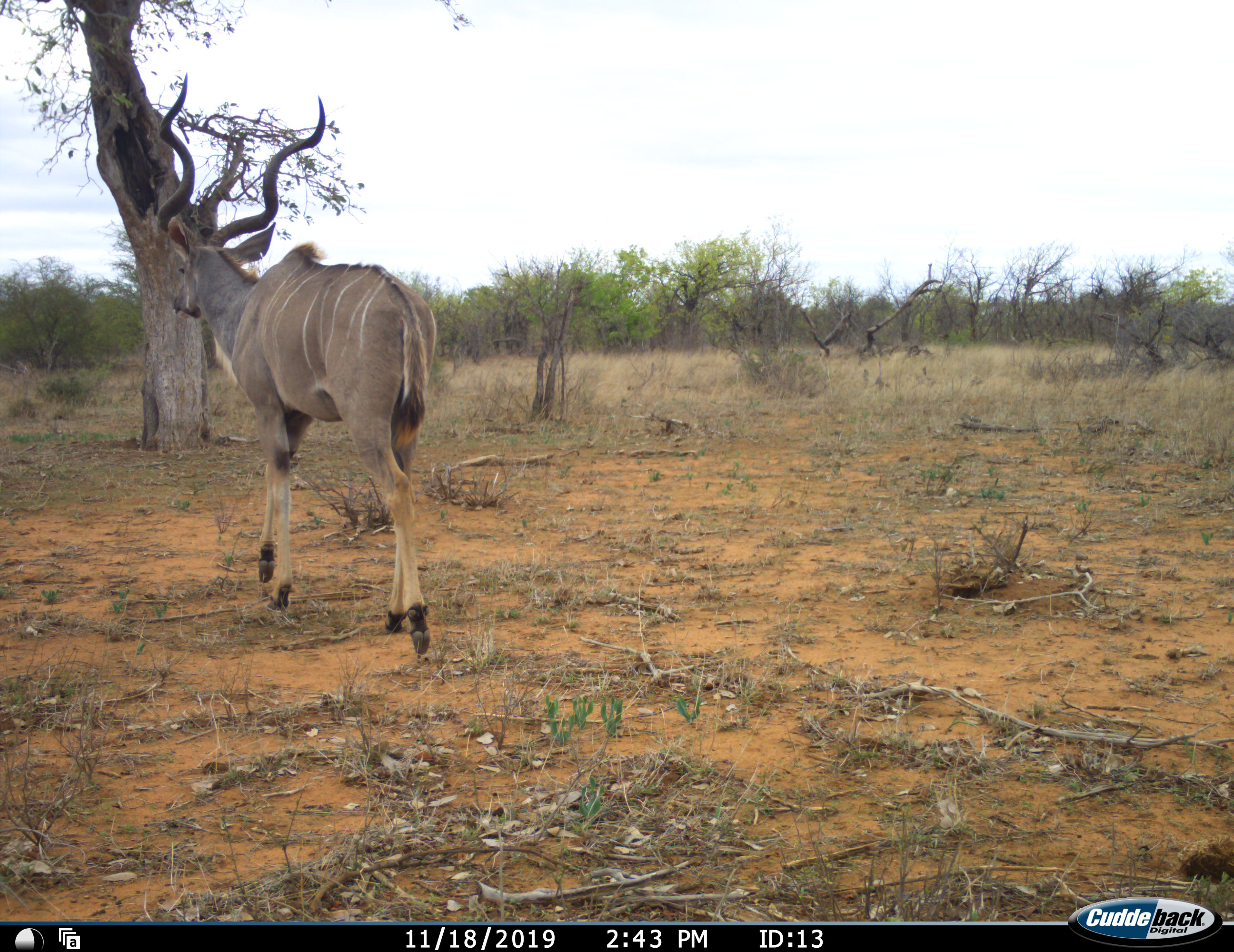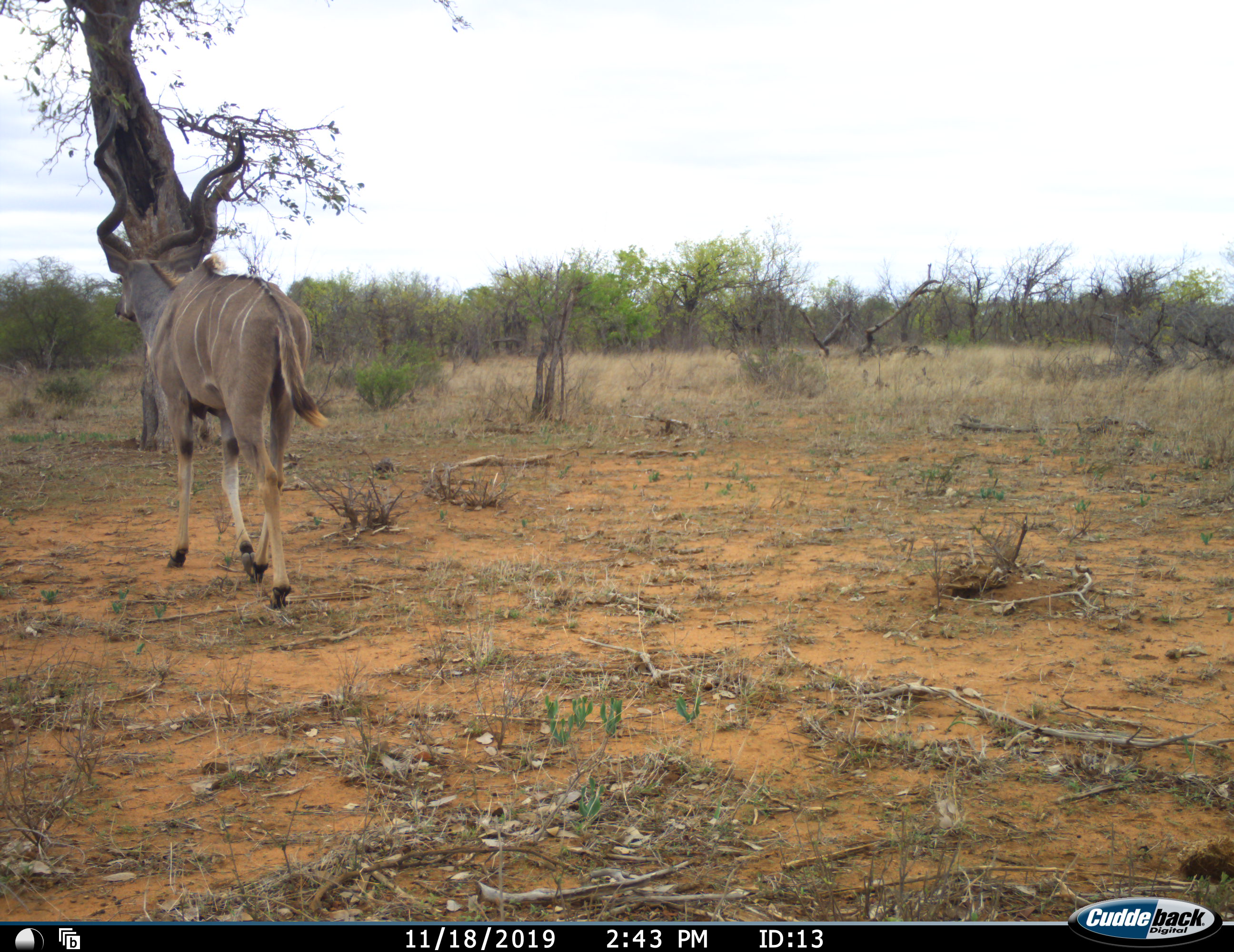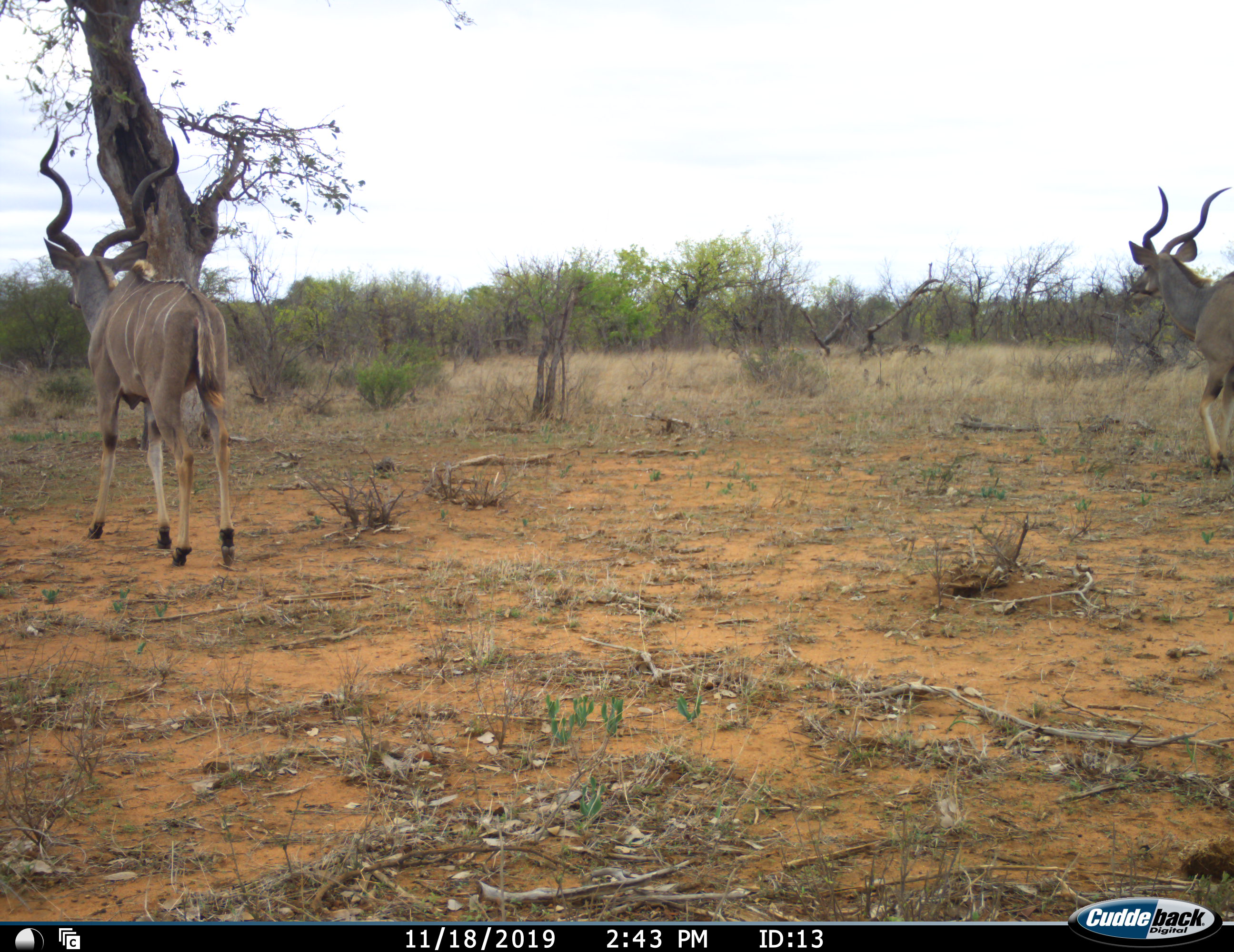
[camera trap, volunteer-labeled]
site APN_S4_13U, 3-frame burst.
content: unidentified animal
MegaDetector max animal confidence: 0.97